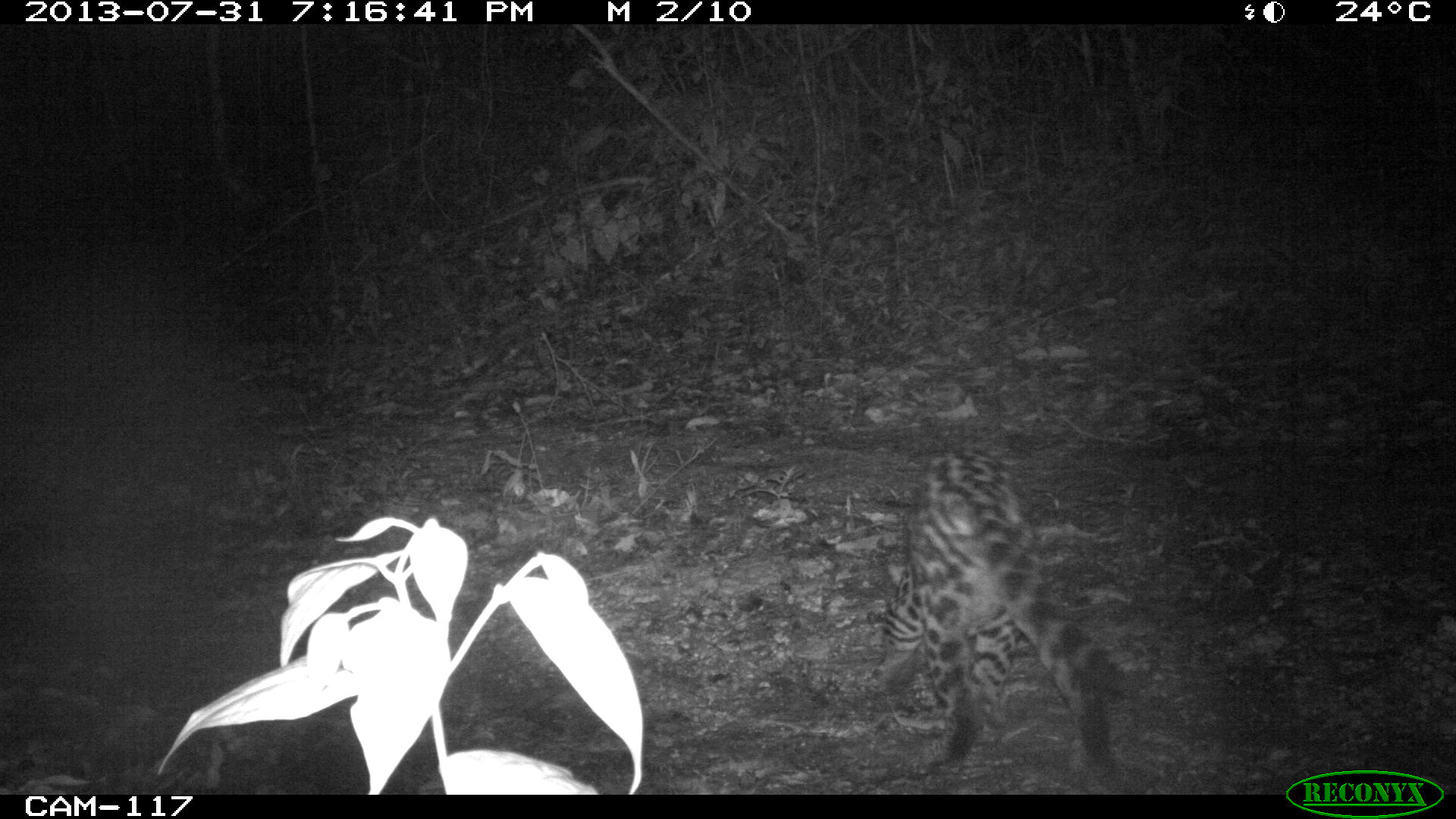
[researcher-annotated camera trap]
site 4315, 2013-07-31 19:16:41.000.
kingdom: Animalia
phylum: Chordata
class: Mammalia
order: Carnivora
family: Felidae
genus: Leopardus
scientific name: Leopardus pardalis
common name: ocelot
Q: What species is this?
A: Leopardus pardalis (ocelot).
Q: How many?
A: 1.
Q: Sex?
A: Female.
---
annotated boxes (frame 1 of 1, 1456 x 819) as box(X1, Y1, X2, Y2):
leopardus pardalis: box(874, 449, 1138, 772)